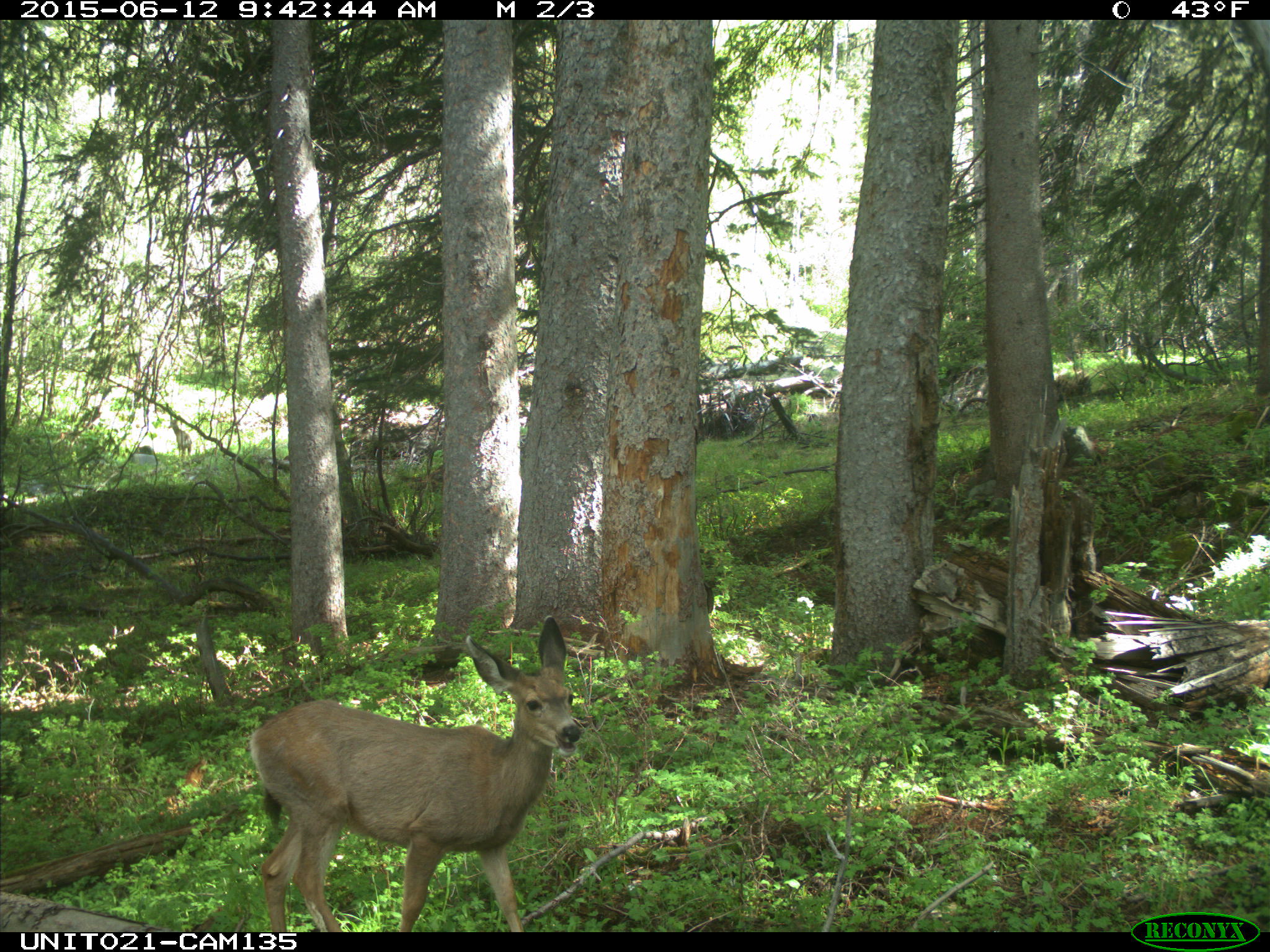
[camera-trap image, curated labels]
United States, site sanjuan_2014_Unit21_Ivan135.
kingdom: Animalia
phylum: Chordata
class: Mammalia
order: Artiodactyla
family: Cervidae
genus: Odocoileus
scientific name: Odocoileus hemionus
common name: mule deer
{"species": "Odocoileus hemionus (mule deer)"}